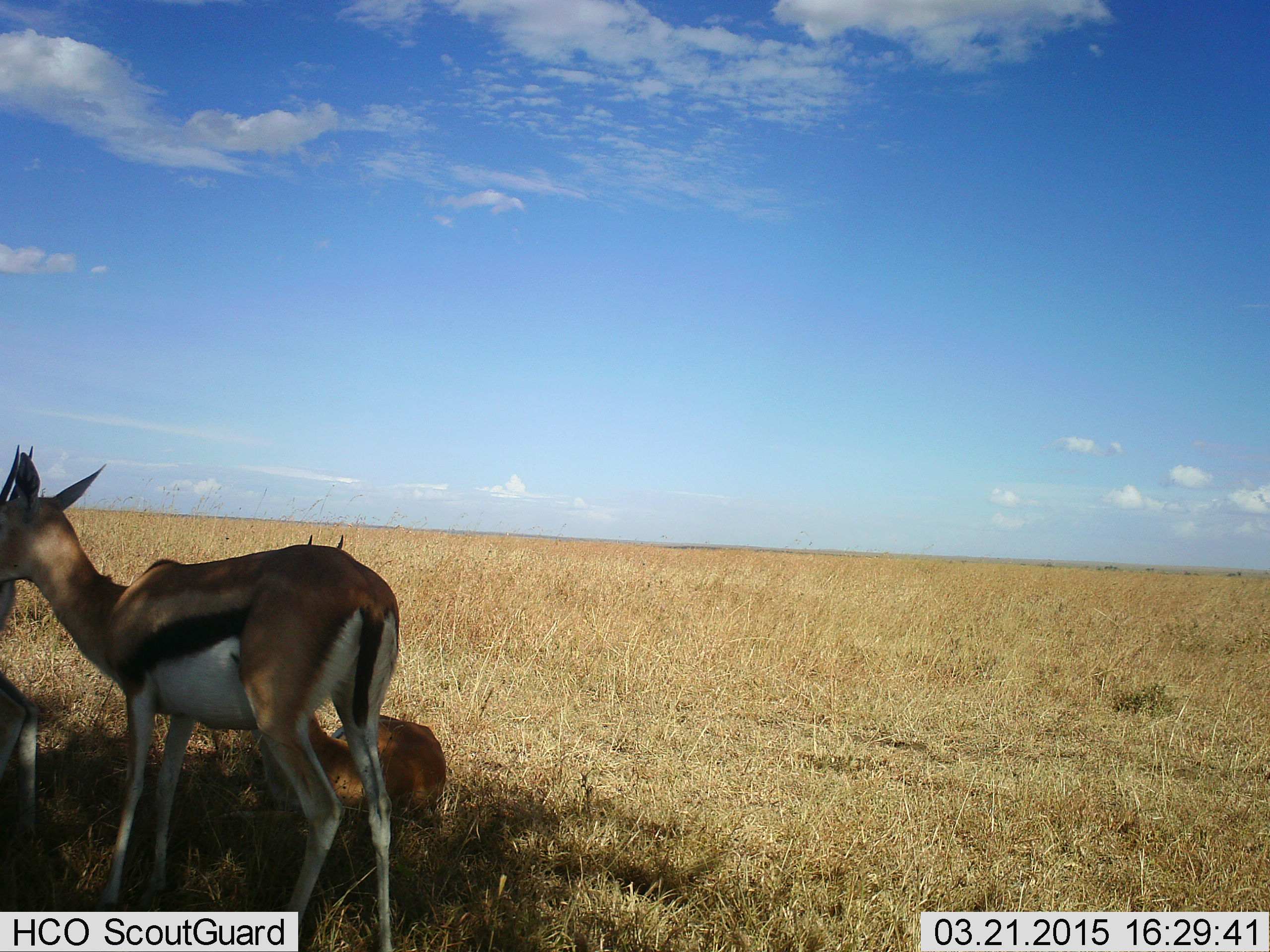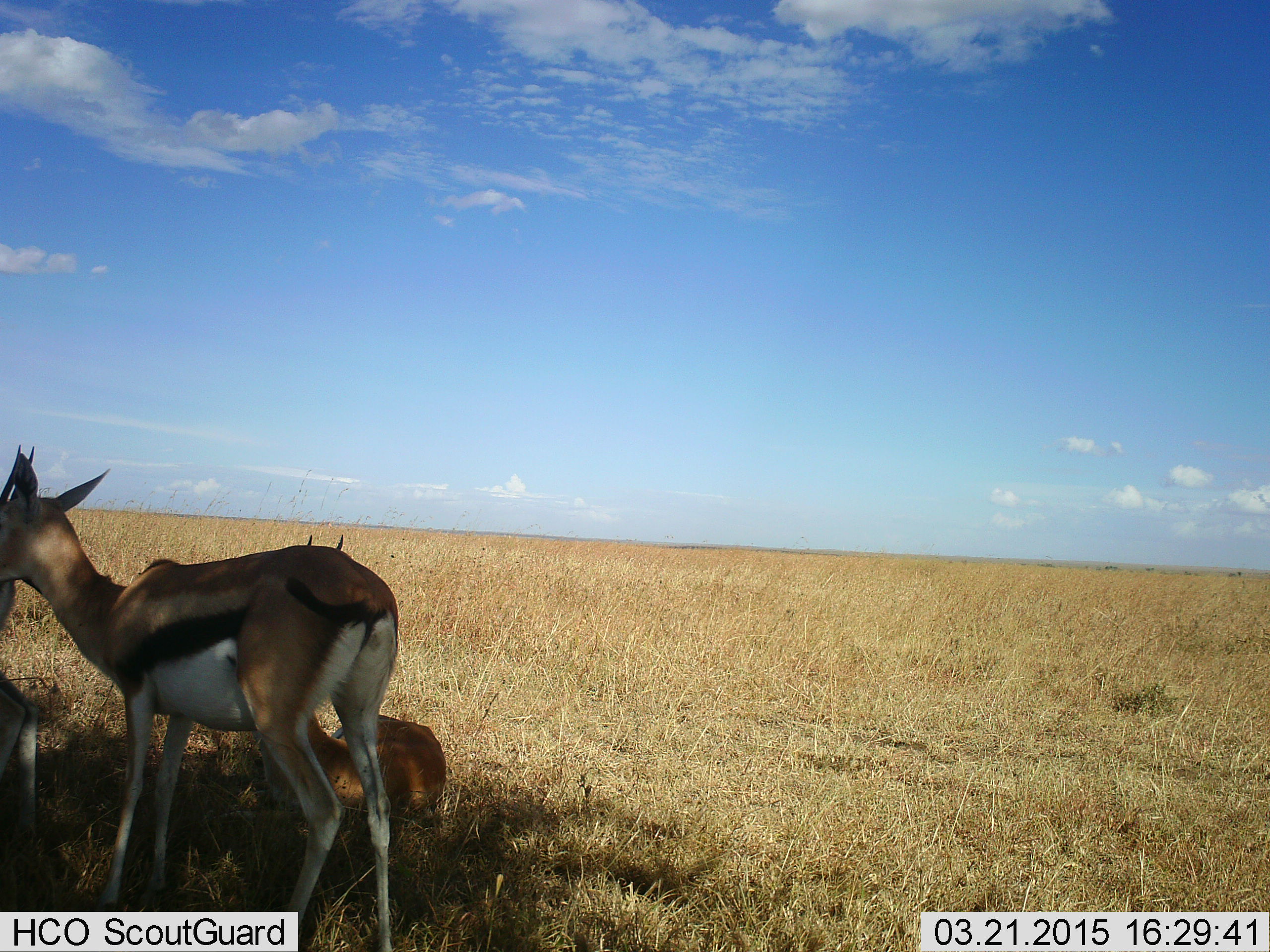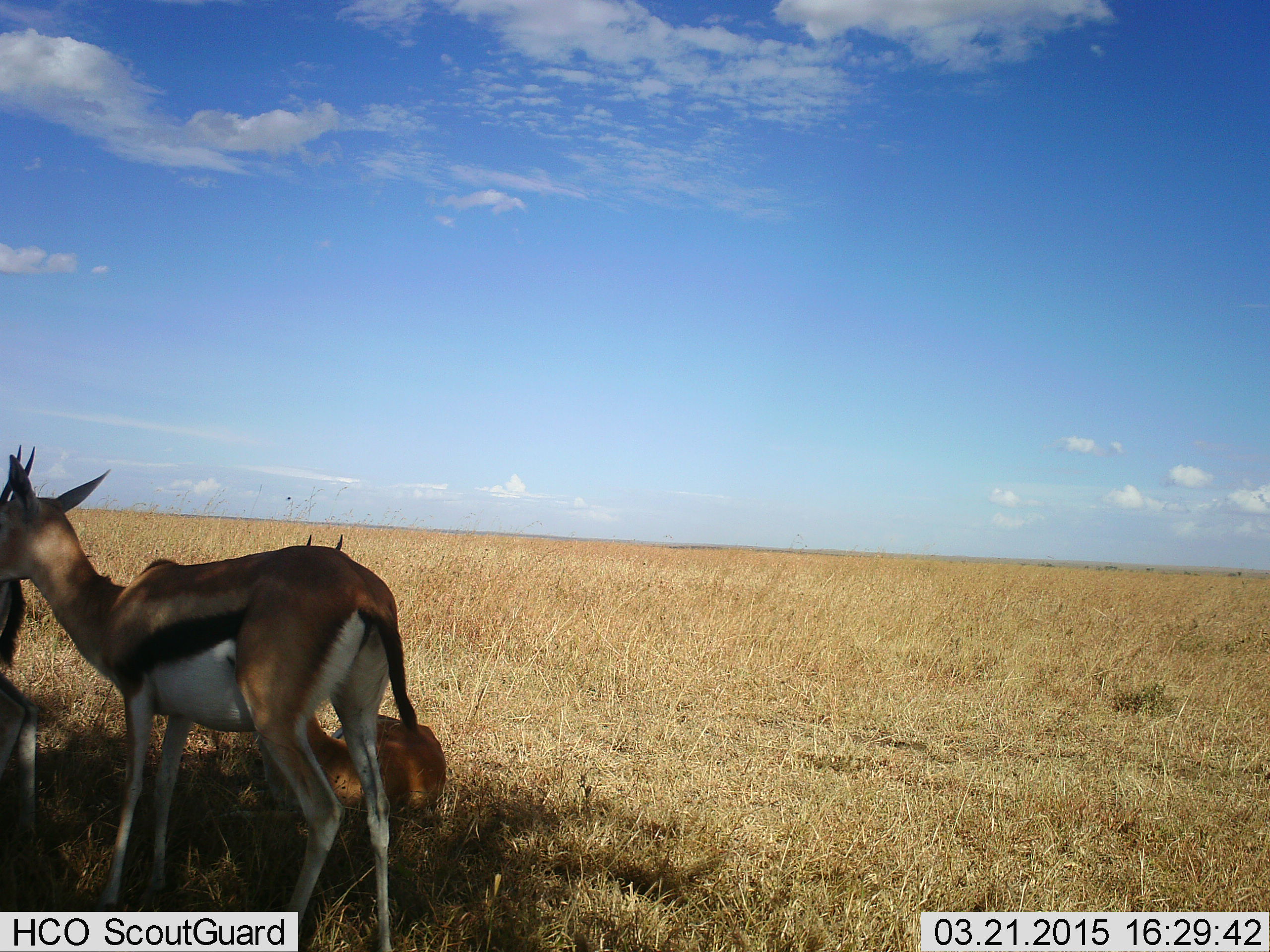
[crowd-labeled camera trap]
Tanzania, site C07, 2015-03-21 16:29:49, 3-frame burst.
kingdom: Animalia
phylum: Chordata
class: Mammalia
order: Artiodactyla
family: Bovidae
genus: Eudorcas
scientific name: Eudorcas thomsonii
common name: thomson's gazelle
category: gazellethomsons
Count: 3.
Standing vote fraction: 80%.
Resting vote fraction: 90%.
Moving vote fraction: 10%.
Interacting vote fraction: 10%.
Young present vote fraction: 10%.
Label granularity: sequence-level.